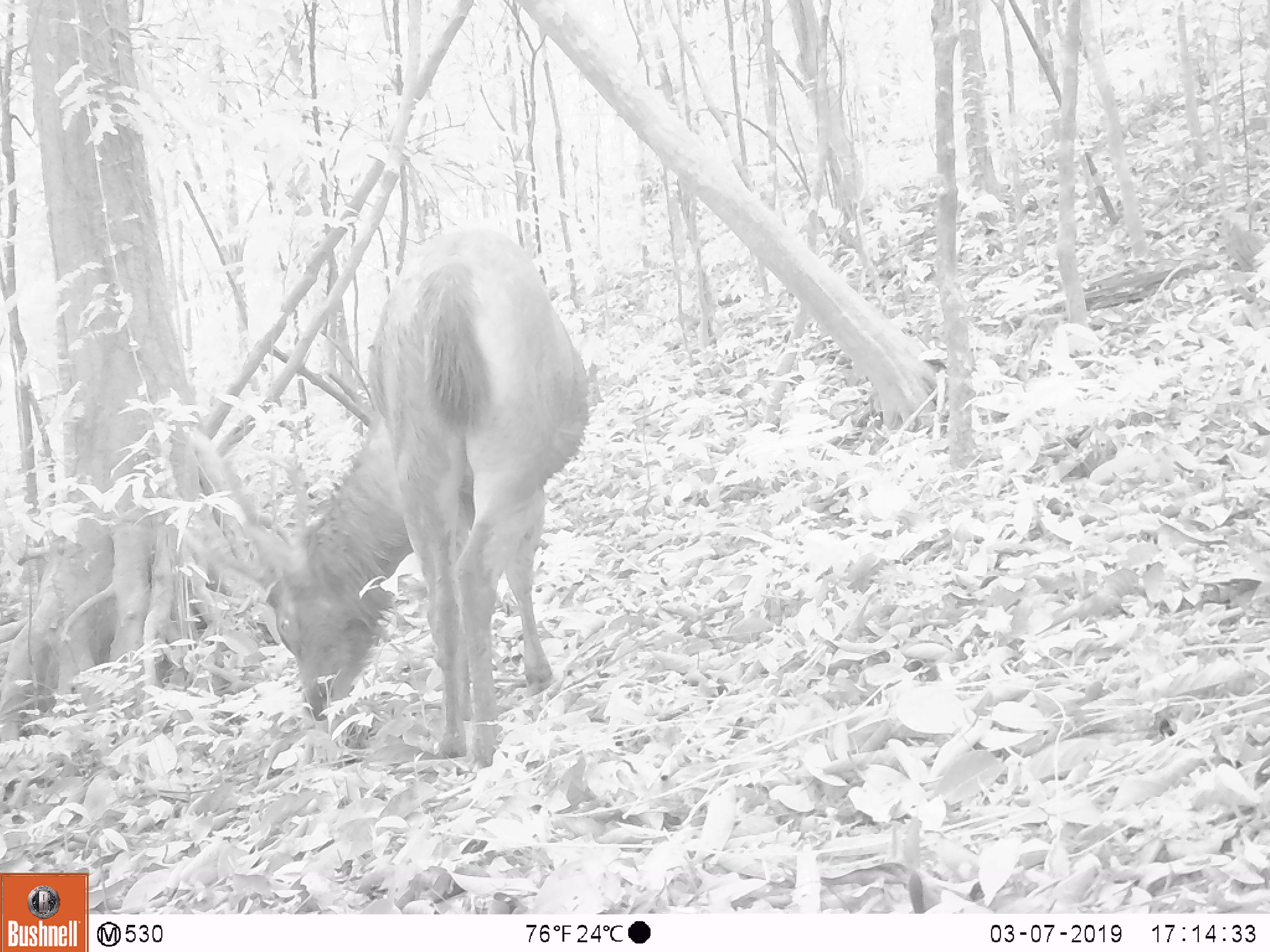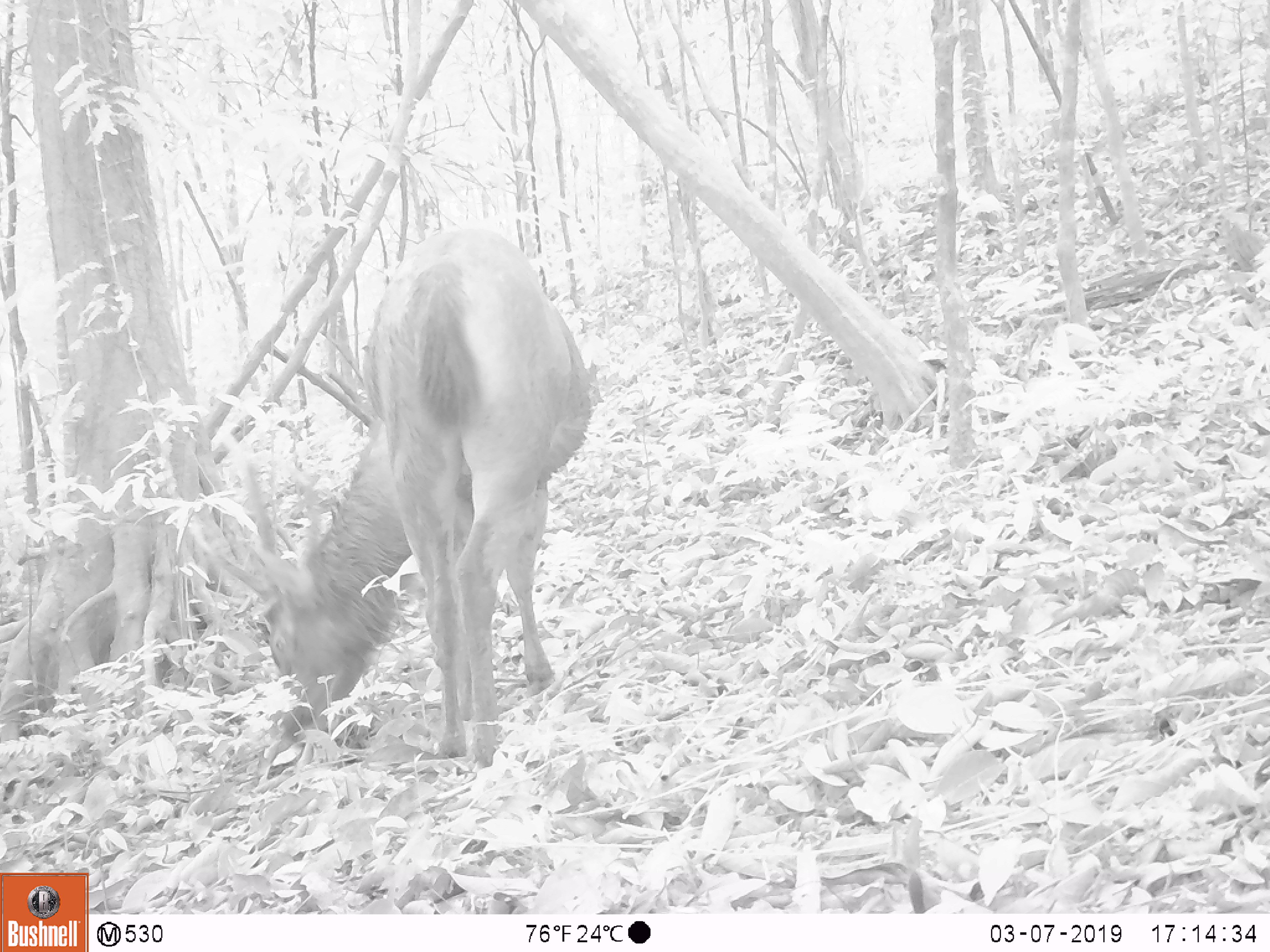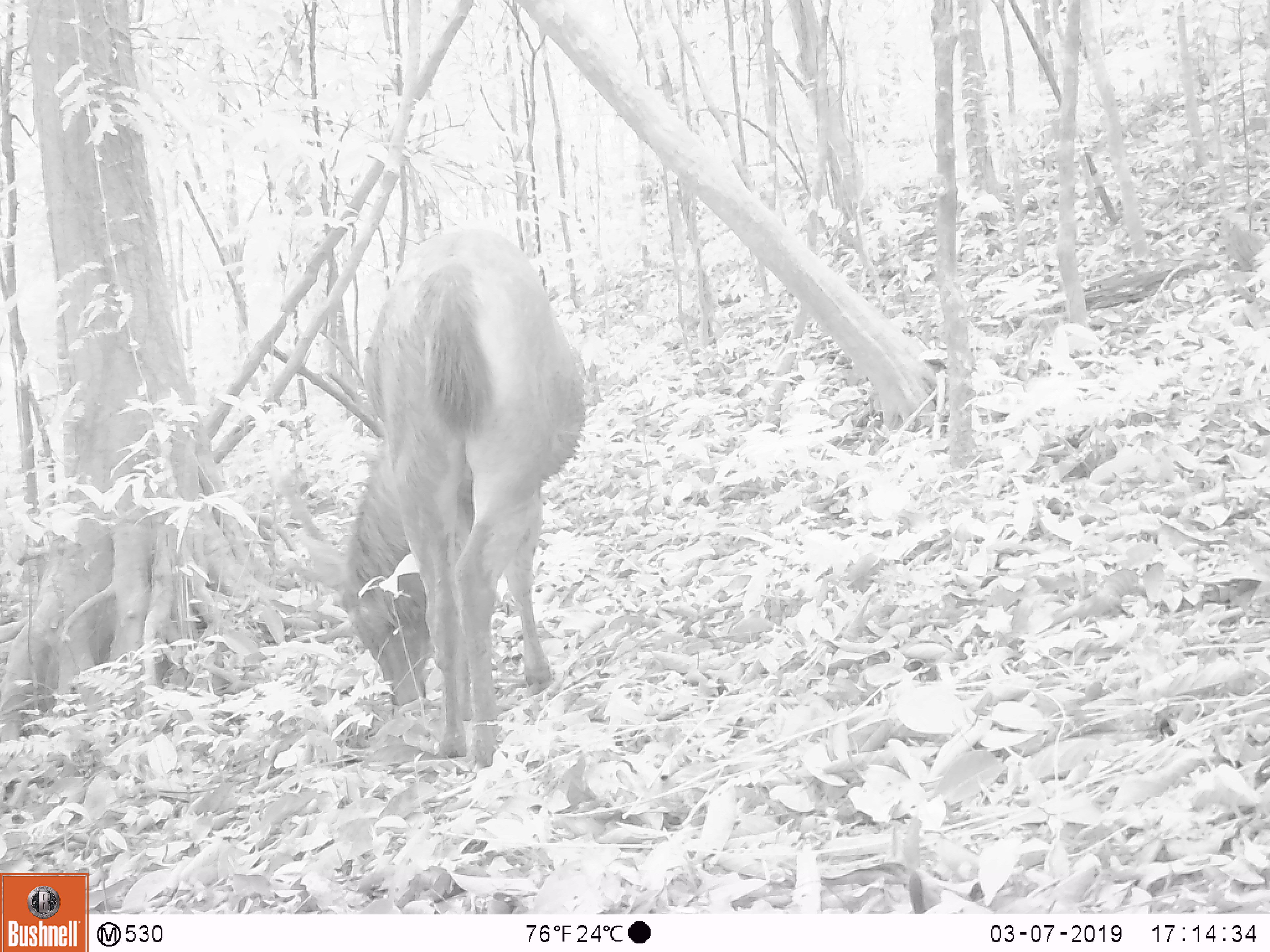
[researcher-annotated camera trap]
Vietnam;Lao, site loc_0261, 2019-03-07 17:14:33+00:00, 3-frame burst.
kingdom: Animalia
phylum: Chordata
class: Mammalia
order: Artiodactyla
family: Cervidae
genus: Rusa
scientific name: Rusa unicolor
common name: sambar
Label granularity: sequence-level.